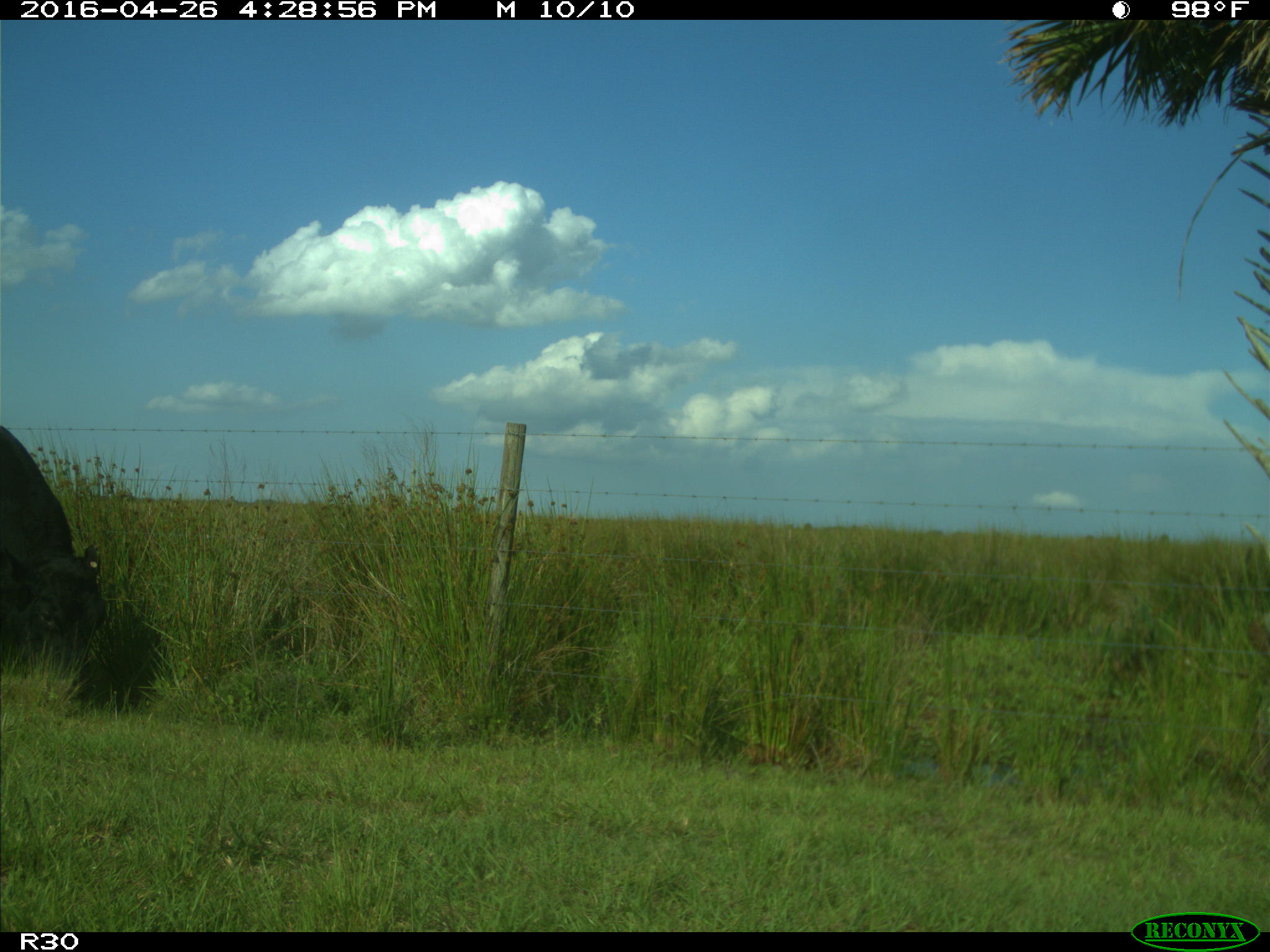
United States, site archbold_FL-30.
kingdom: Animalia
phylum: Chordata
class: Mammalia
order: Artiodactyla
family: Bovidae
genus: Bos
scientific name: Bos taurus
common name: domestic cow